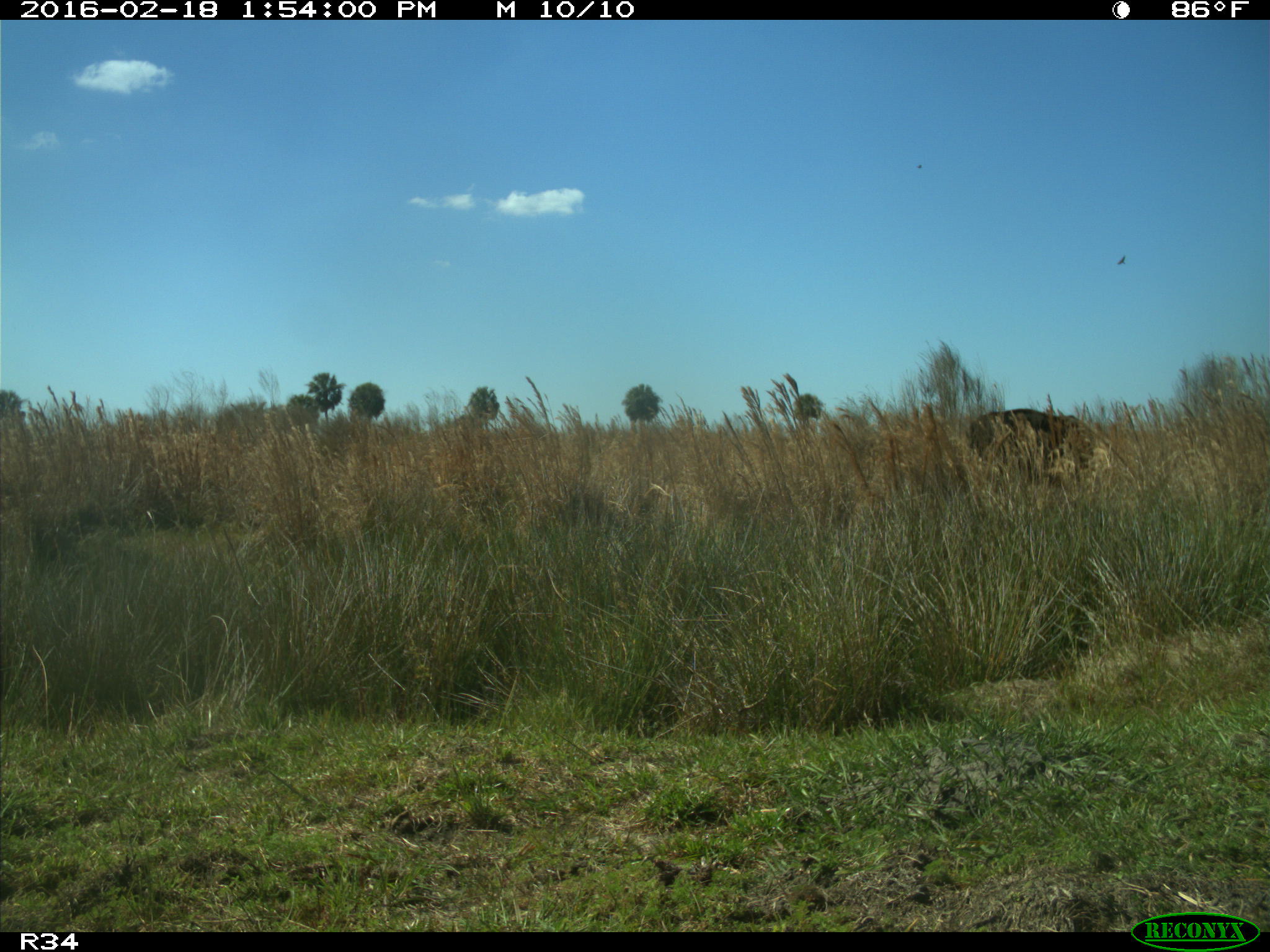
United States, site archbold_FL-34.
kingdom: Animalia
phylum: Chordata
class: Mammalia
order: Artiodactyla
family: Bovidae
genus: Bos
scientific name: Bos taurus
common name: domestic cow